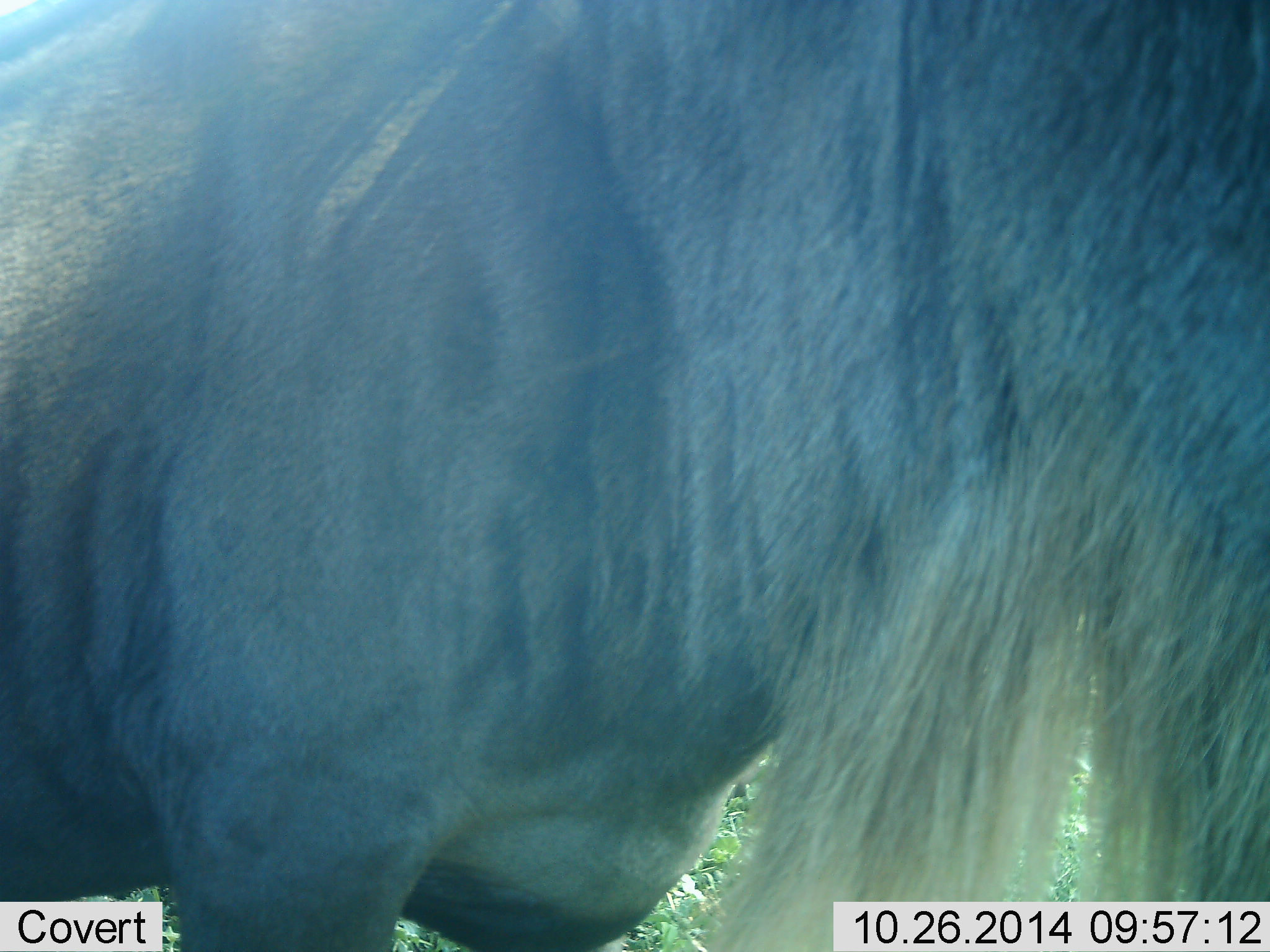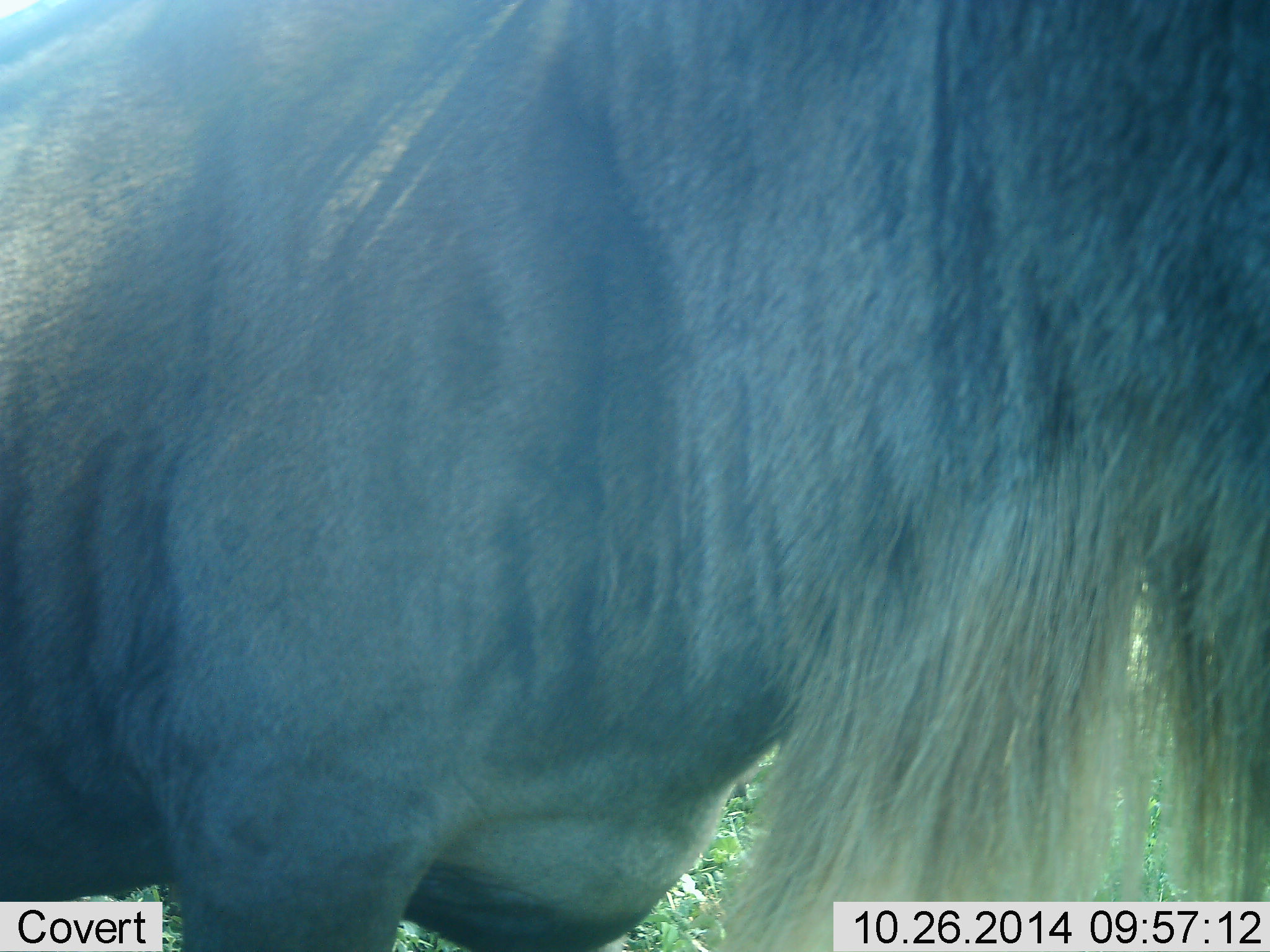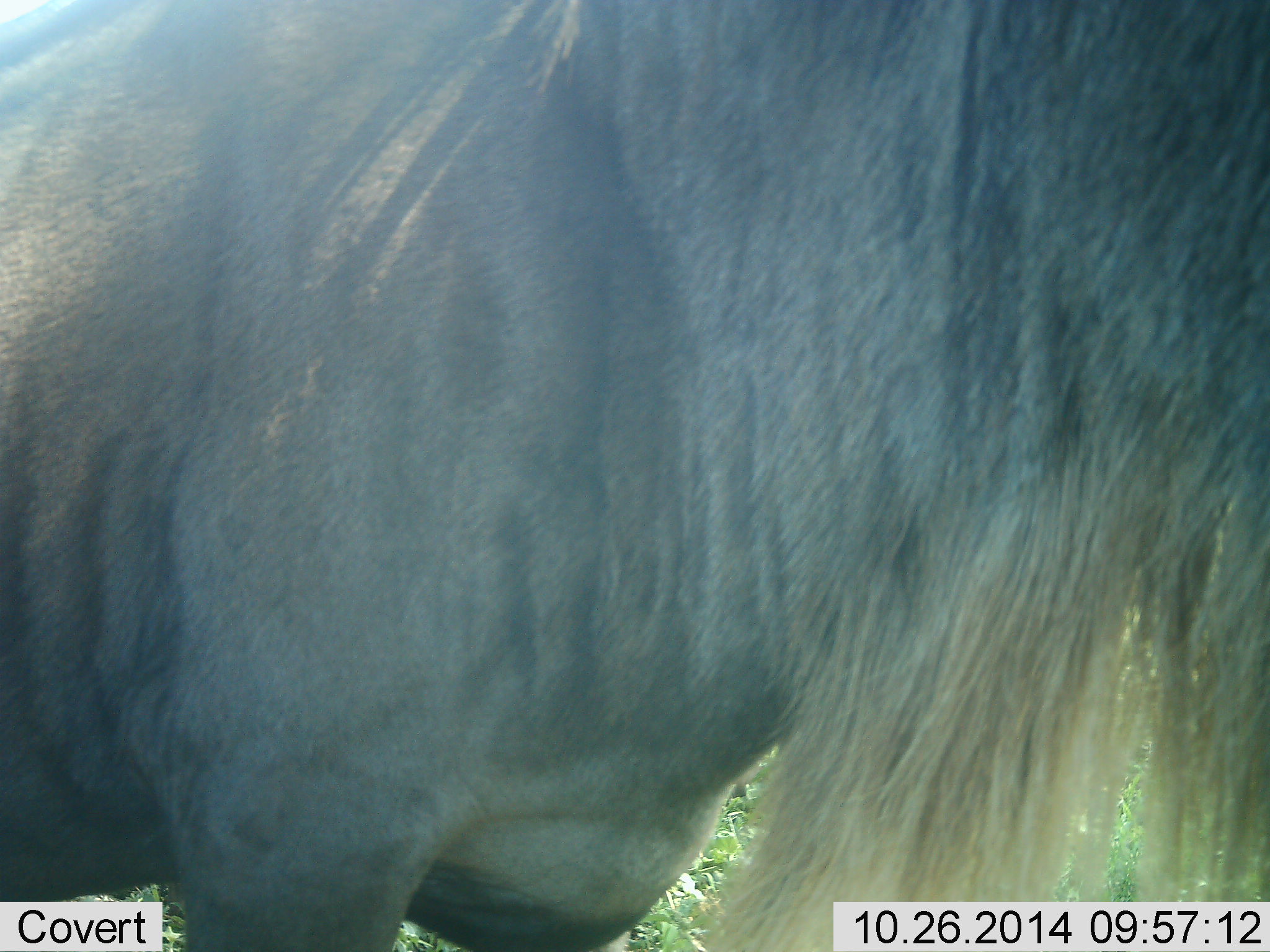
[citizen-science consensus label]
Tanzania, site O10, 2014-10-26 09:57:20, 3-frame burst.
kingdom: Animalia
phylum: Chordata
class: Mammalia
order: Artiodactyla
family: Bovidae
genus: Connochaetes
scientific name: Connochaetes taurinus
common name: blue wildebeest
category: wildebeest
Wildebeest (blue wildebeest) (Connochaetes taurinus), count 1. Behavior (volunteer vote fractions): standing 80%, resting 0%, moving 20%, interacting 0%. Young present (vote fraction): 0%. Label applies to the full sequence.